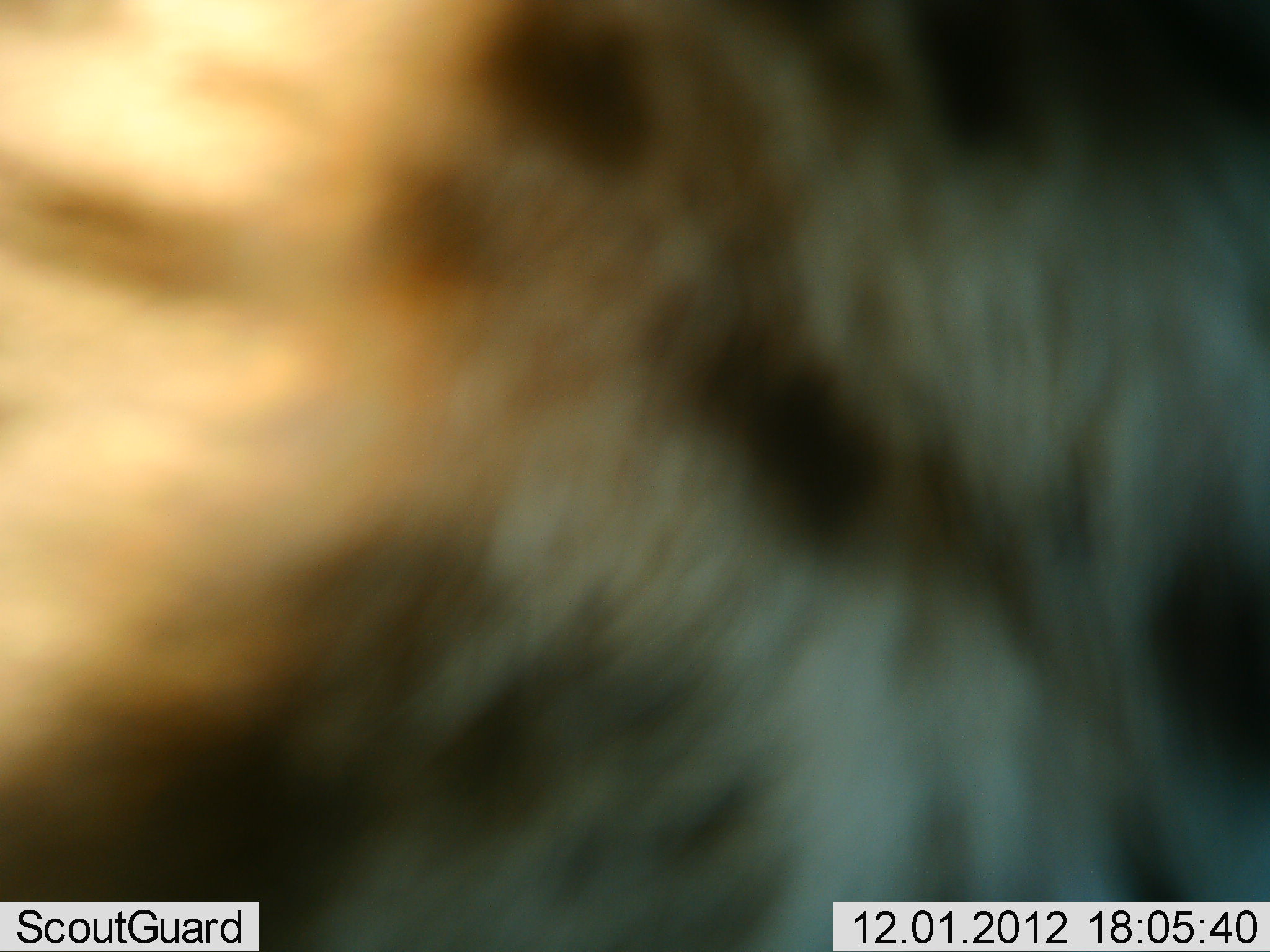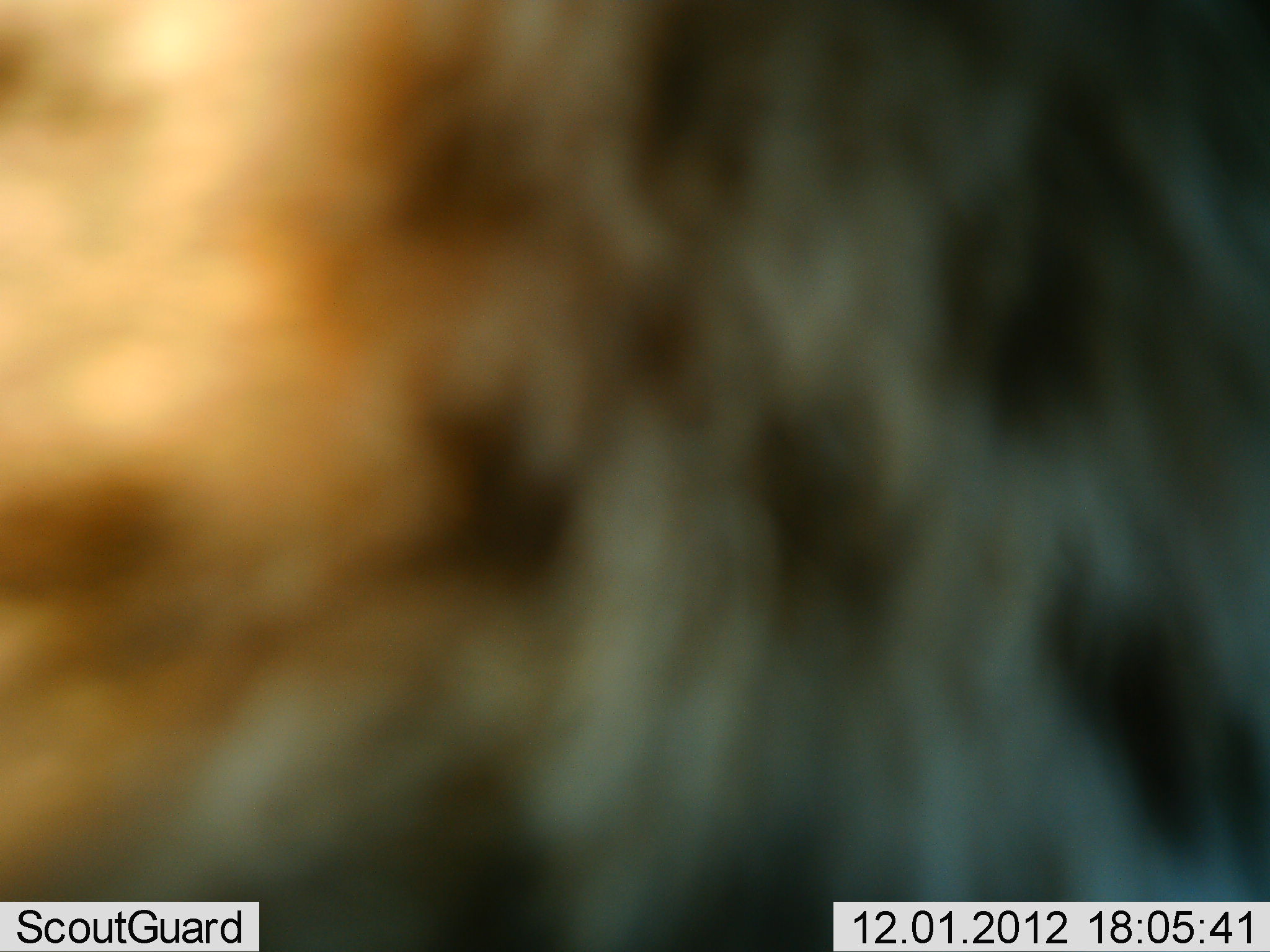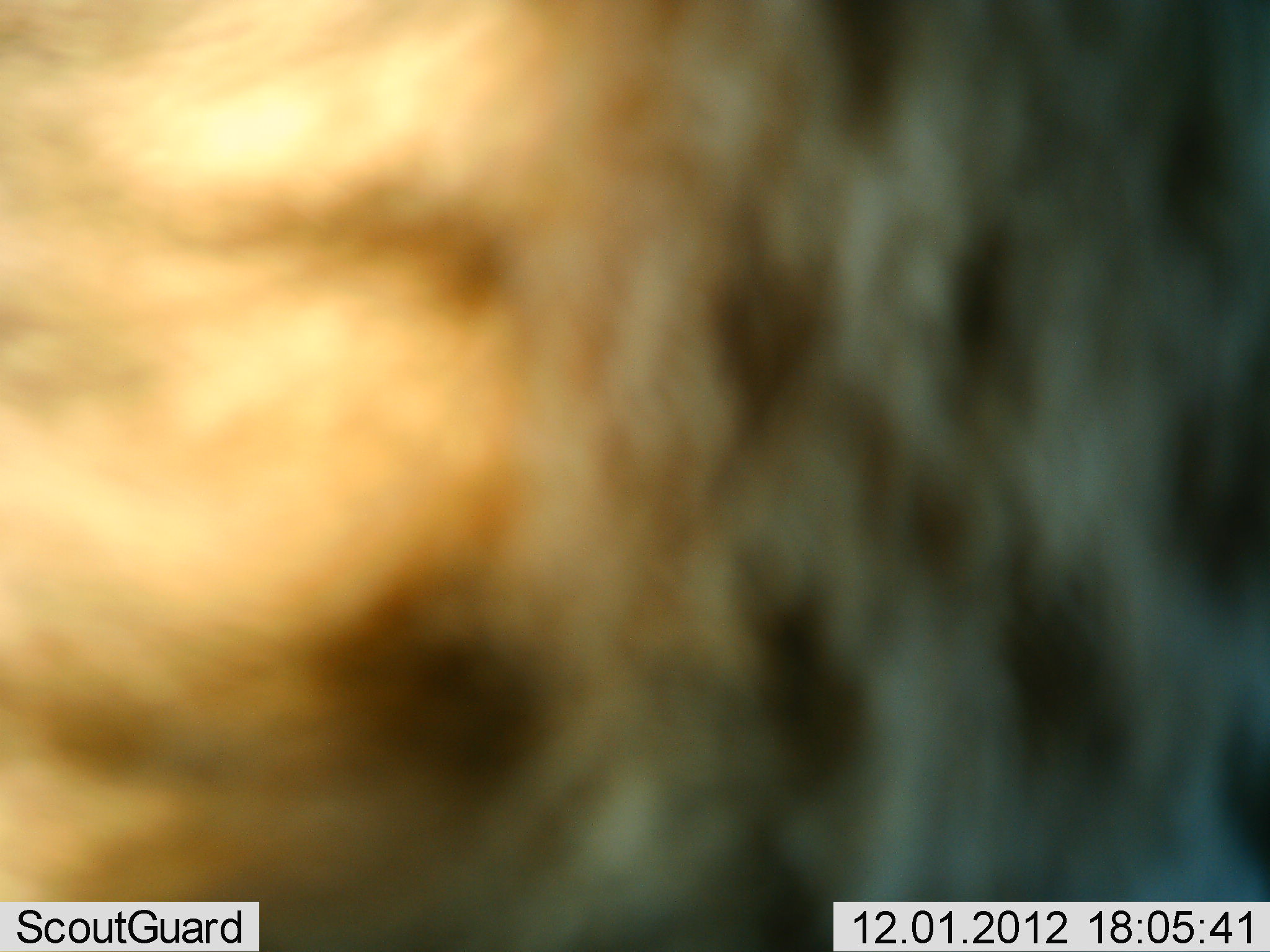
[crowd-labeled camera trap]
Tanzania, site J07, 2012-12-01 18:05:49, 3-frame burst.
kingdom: Animalia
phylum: Chordata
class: Mammalia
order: Carnivora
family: Hyaenidae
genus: Crocuta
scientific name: Crocuta crocuta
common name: spotted hyena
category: hyenaspotted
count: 1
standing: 36%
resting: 0%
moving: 64%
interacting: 0%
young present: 0%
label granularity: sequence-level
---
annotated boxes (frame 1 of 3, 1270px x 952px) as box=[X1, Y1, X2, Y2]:
animal: box=[2, 0, 1269, 951]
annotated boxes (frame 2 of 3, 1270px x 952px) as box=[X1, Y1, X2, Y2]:
animal: box=[2, 0, 1269, 951]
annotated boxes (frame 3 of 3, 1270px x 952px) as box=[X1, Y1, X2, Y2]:
animal: box=[2, 0, 1269, 951]